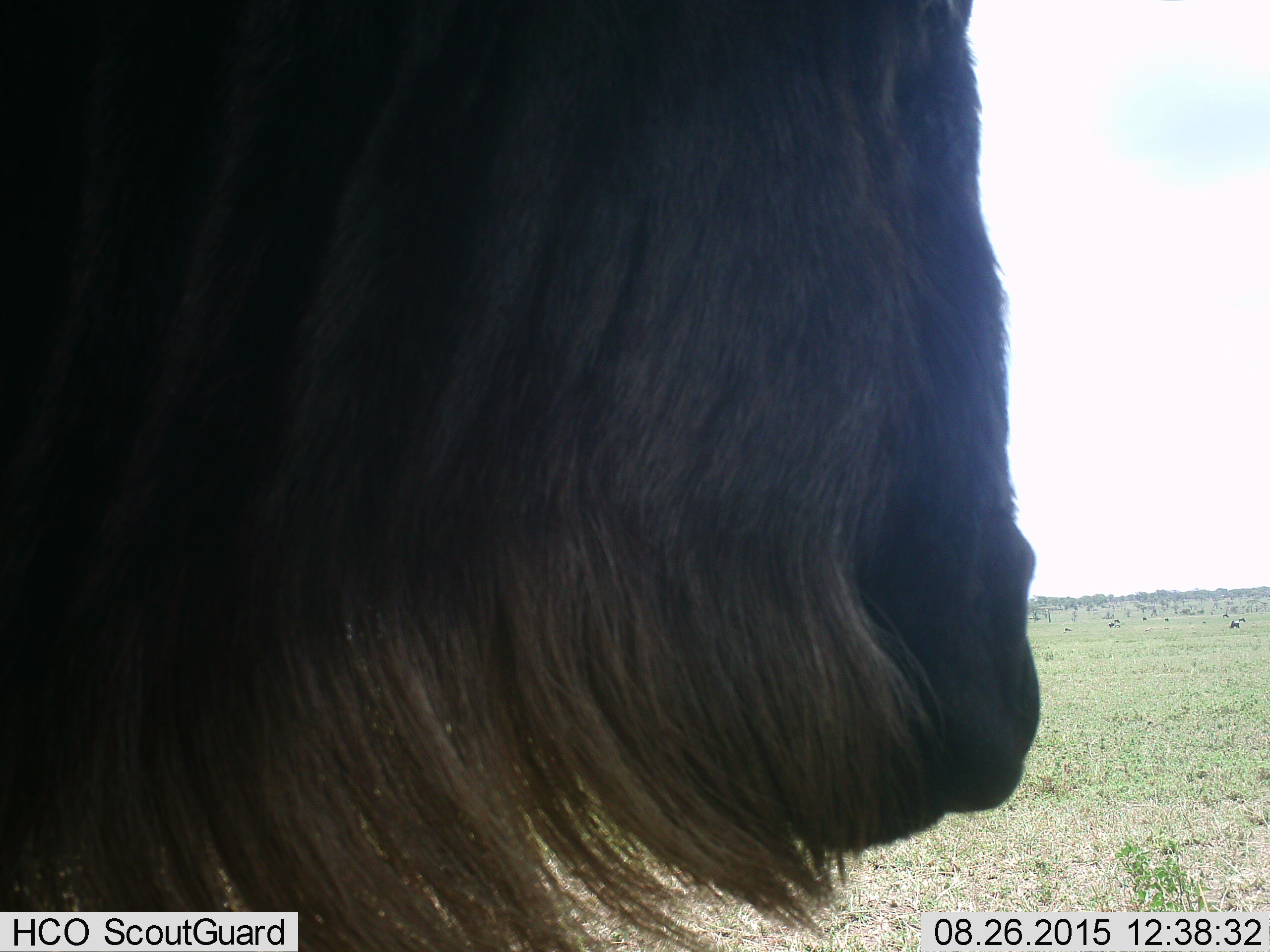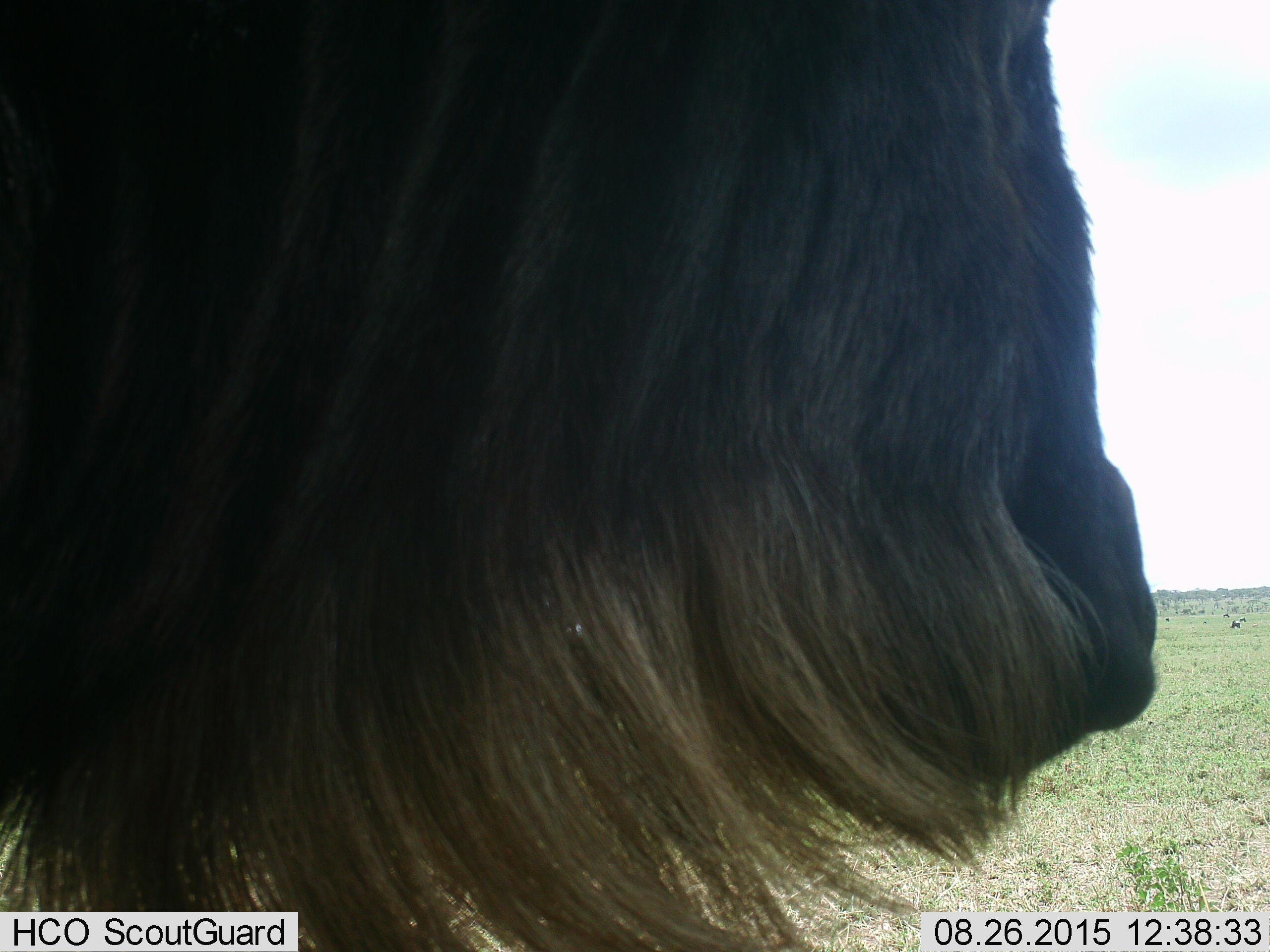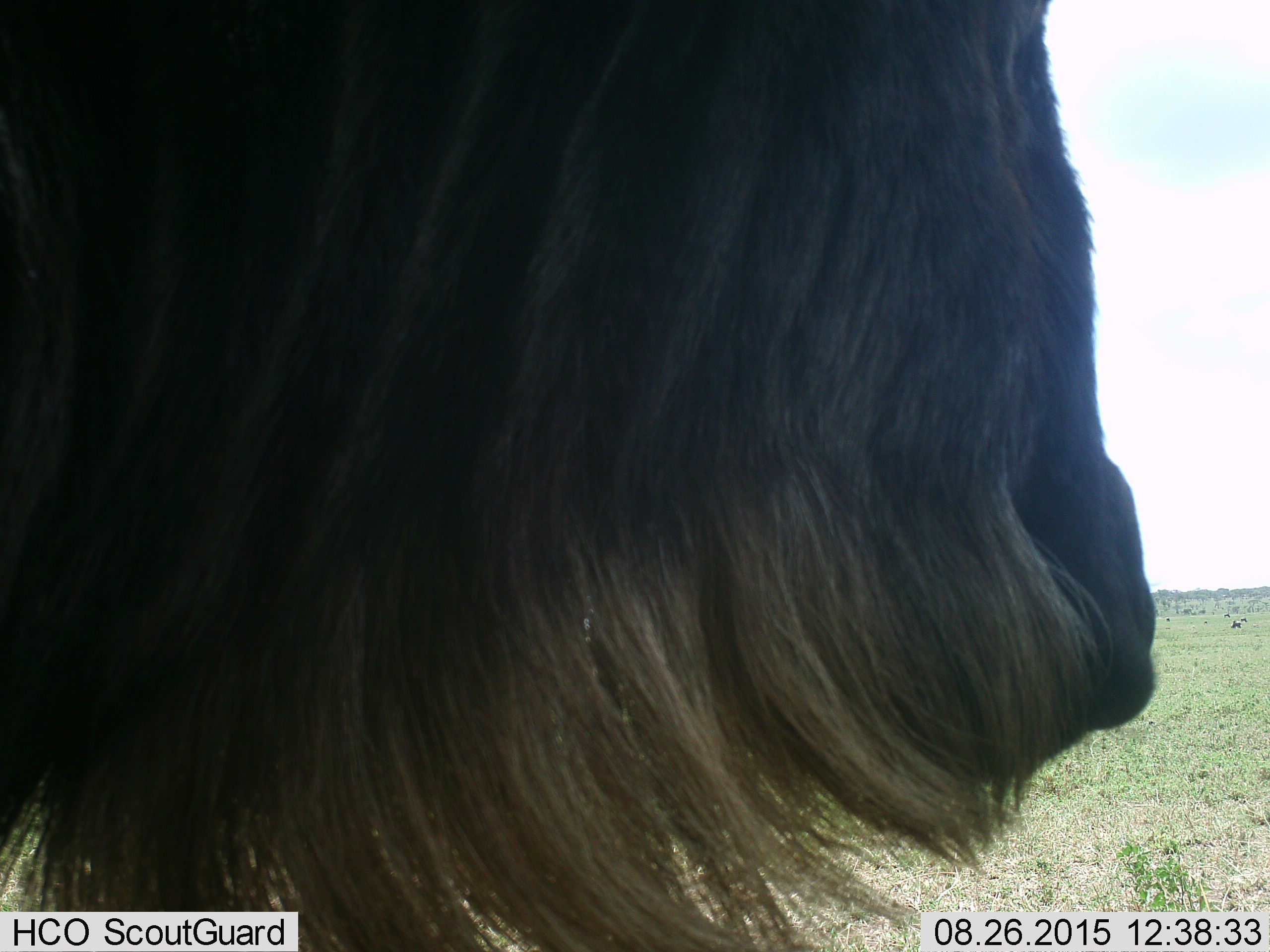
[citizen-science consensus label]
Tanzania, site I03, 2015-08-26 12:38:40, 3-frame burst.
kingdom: Animalia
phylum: Chordata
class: Mammalia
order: Artiodactyla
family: Bovidae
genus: Connochaetes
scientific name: Connochaetes taurinus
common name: blue wildebeest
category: wildebeest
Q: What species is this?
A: Wildebeest (blue wildebeest) (Connochaetes taurinus).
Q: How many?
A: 1.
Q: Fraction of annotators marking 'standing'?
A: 86%.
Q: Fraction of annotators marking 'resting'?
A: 0%.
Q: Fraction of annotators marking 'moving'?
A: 14%.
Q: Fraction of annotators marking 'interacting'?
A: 0%.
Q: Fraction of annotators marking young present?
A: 0%.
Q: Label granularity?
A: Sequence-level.